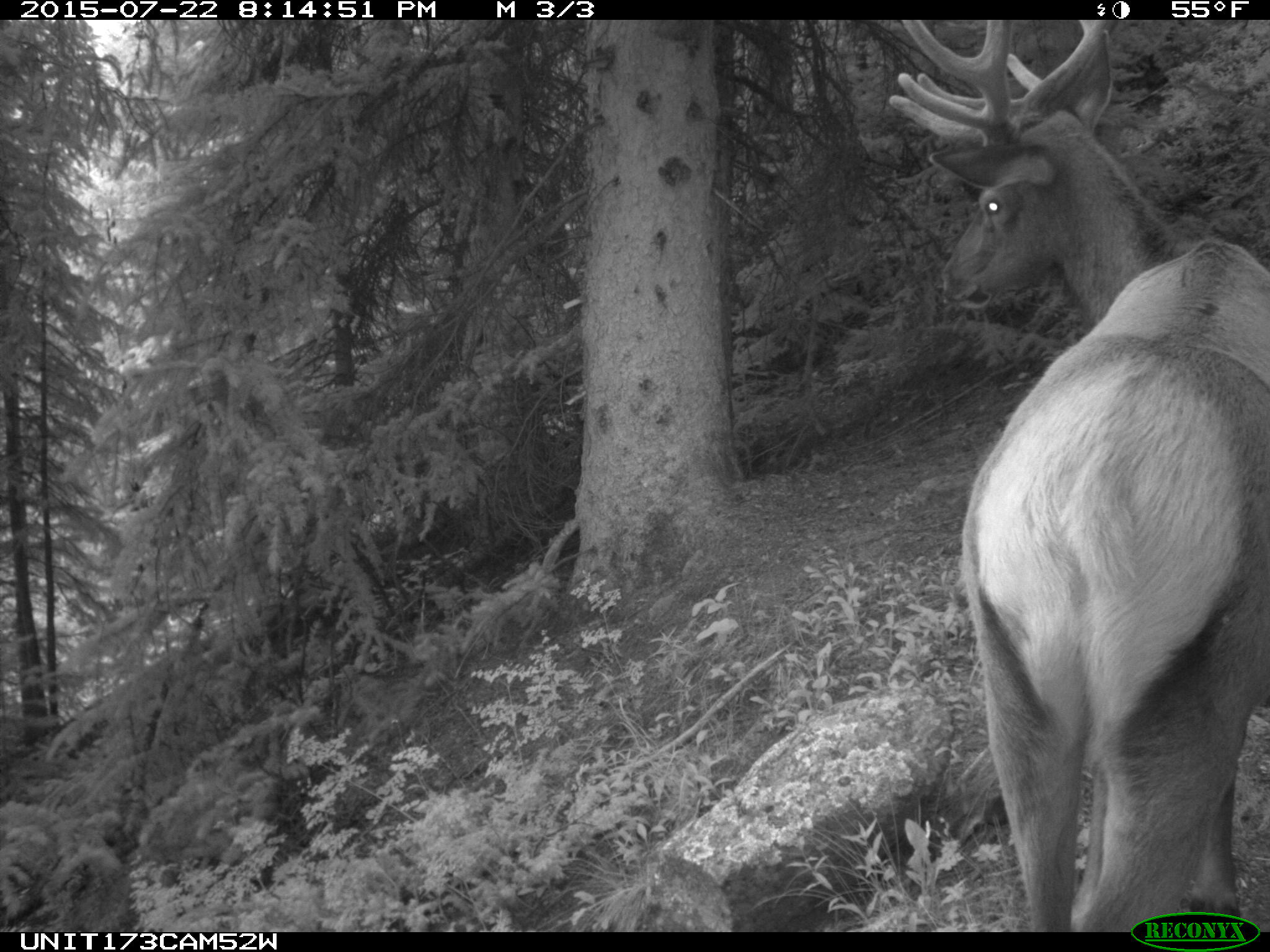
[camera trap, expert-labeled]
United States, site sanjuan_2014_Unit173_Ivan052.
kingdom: Animalia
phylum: Chordata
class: Mammalia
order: Artiodactyla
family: Cervidae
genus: Cervus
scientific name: Cervus elaphus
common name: red deer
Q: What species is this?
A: Cervus elaphus (red deer).